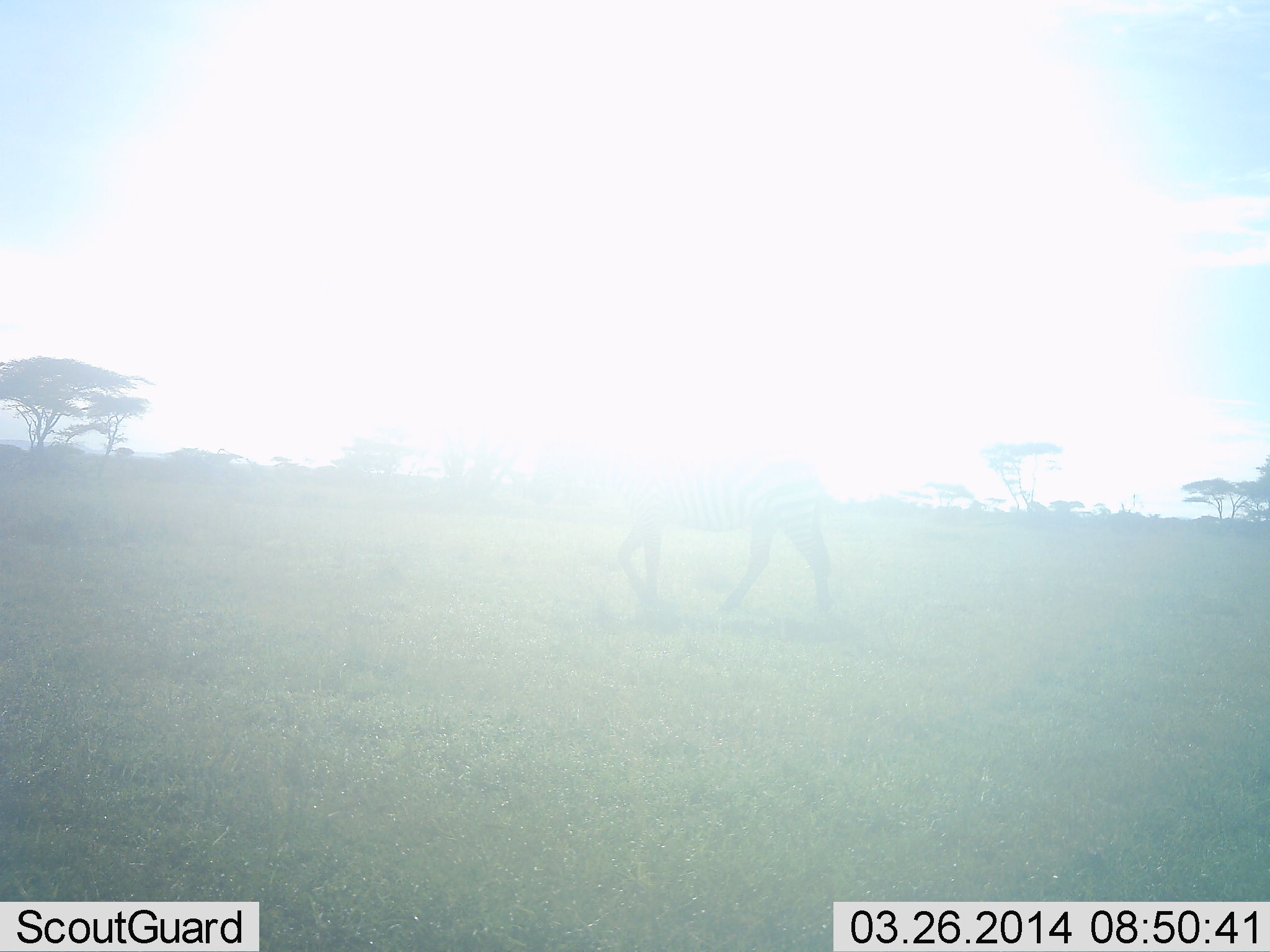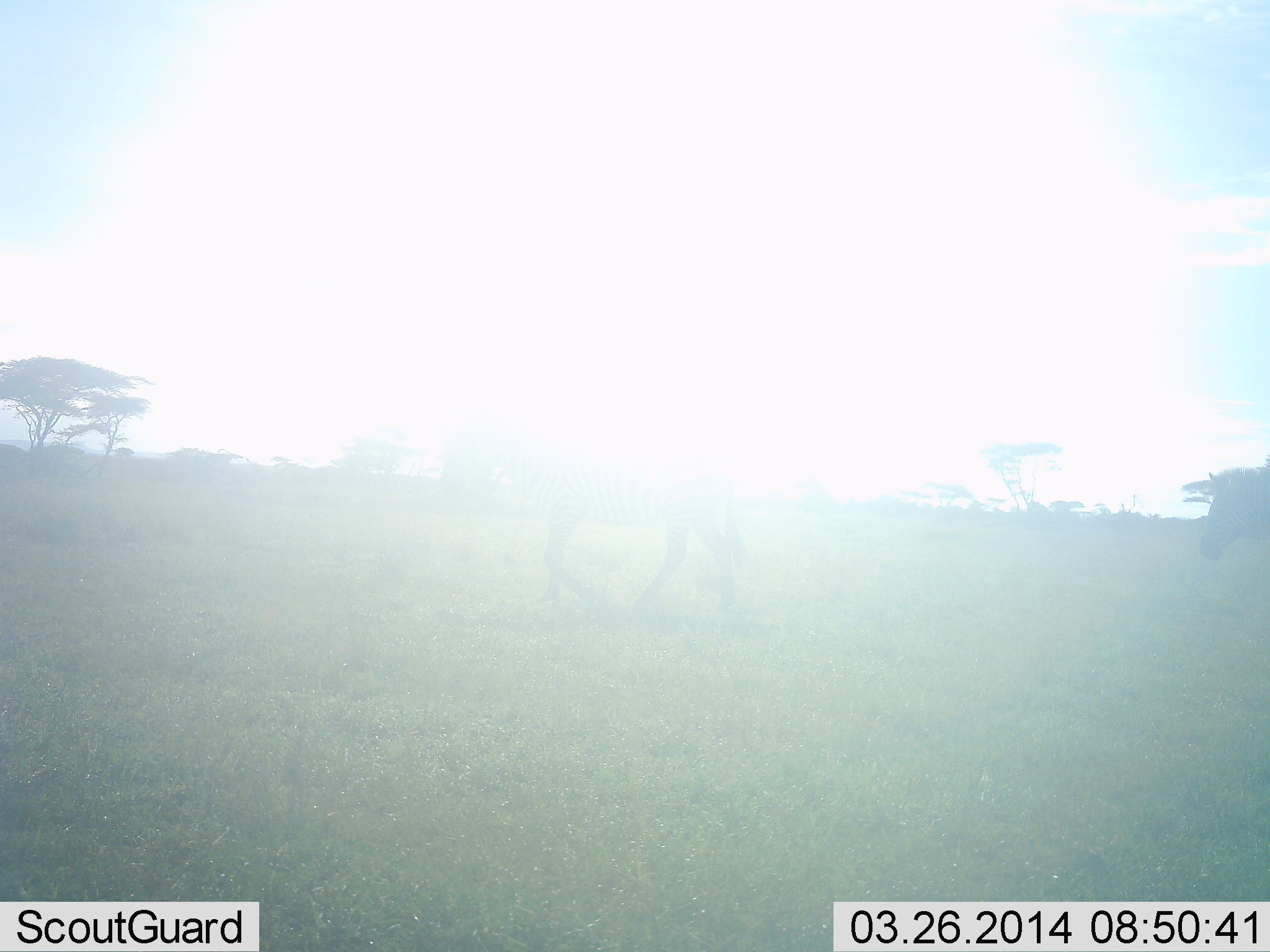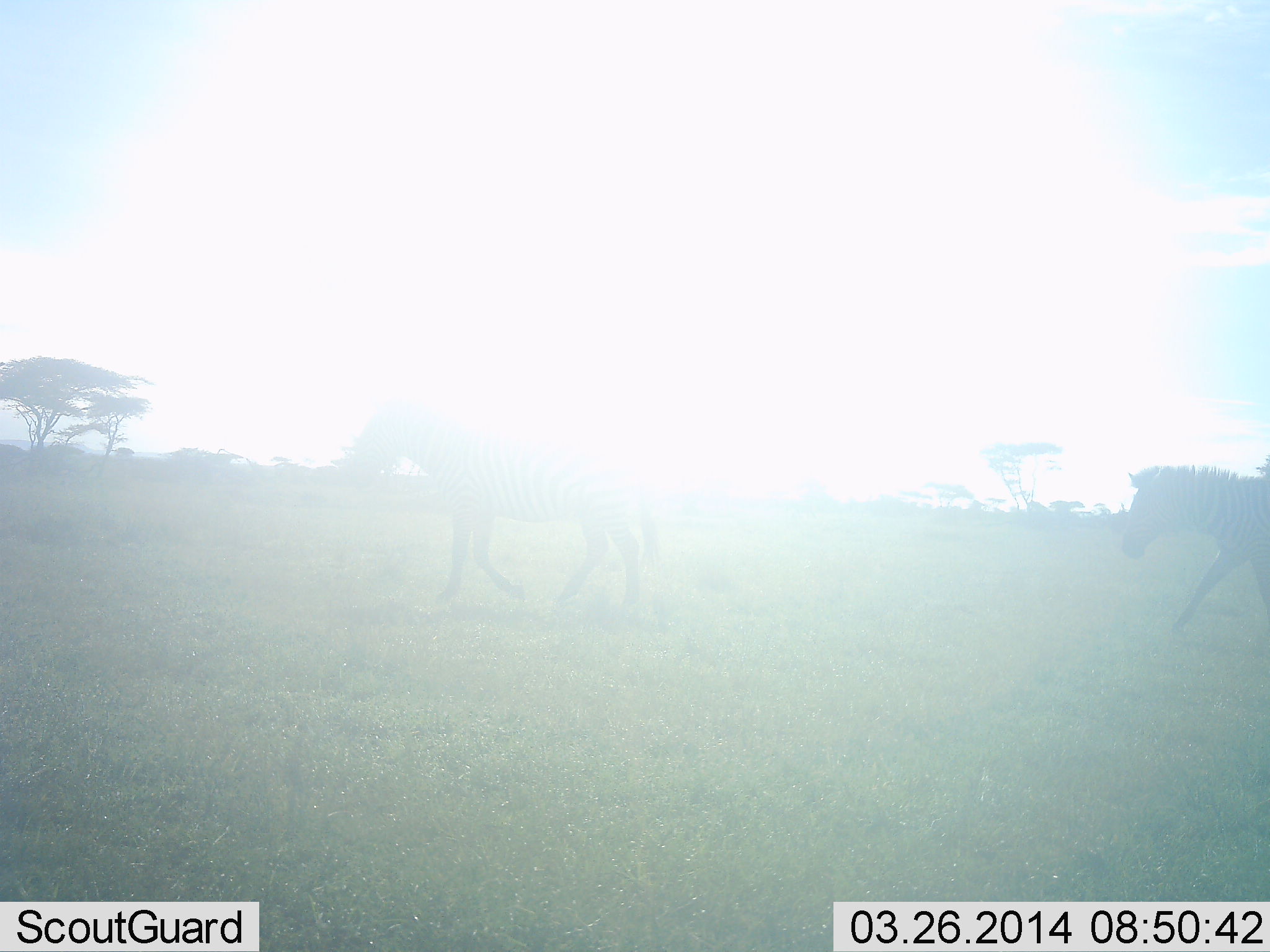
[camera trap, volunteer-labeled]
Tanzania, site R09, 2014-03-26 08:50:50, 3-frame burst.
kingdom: Animalia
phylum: Chordata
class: Mammalia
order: Perissodactyla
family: Equidae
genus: Equus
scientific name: Equus quagga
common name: plains zebra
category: zebra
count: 2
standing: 0%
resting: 0%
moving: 100%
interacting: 0%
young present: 0%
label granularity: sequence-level